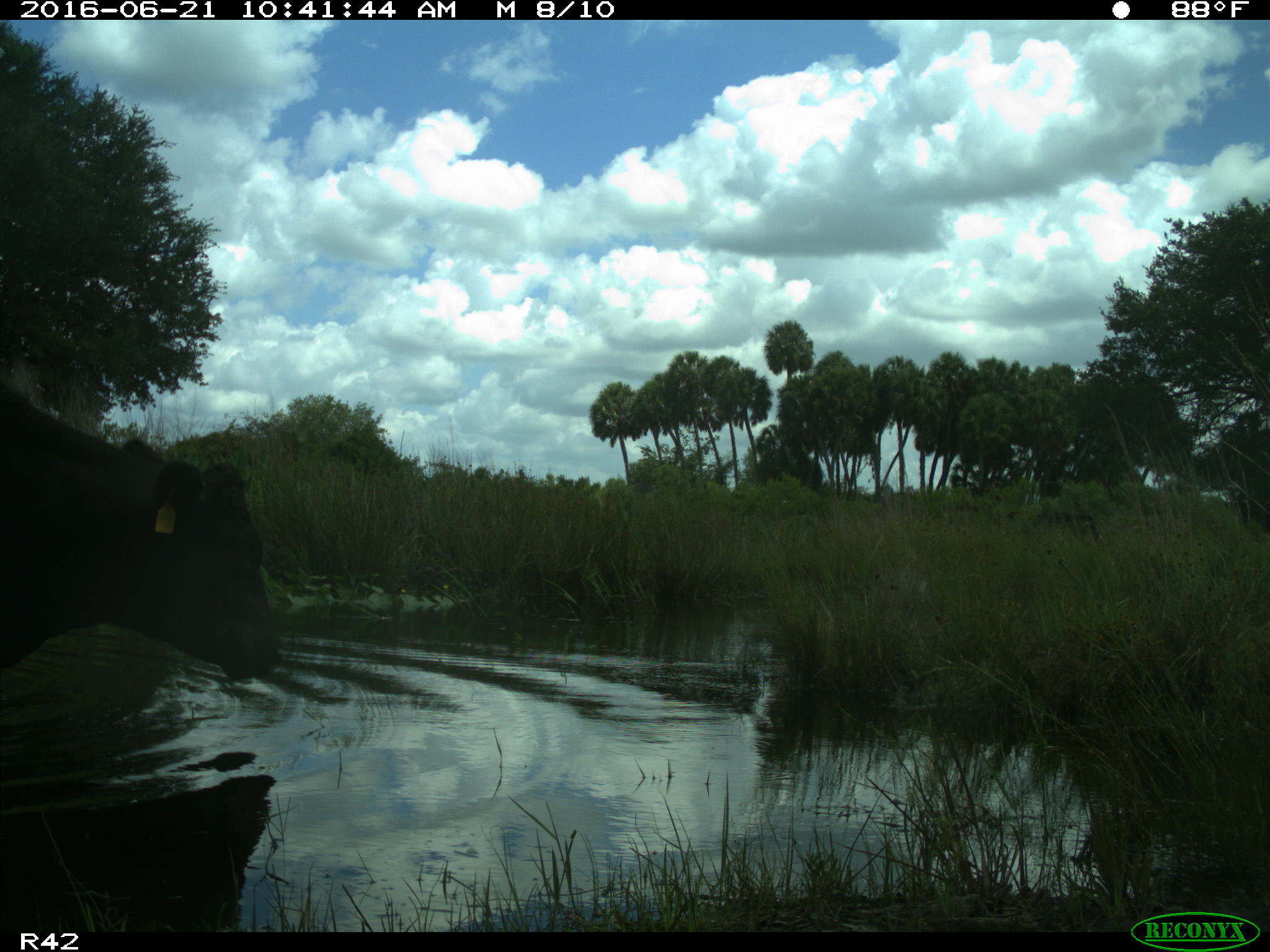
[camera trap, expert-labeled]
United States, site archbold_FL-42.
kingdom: Animalia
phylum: Chordata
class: Mammalia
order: Artiodactyla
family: Bovidae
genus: Bos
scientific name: Bos taurus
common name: domestic cow